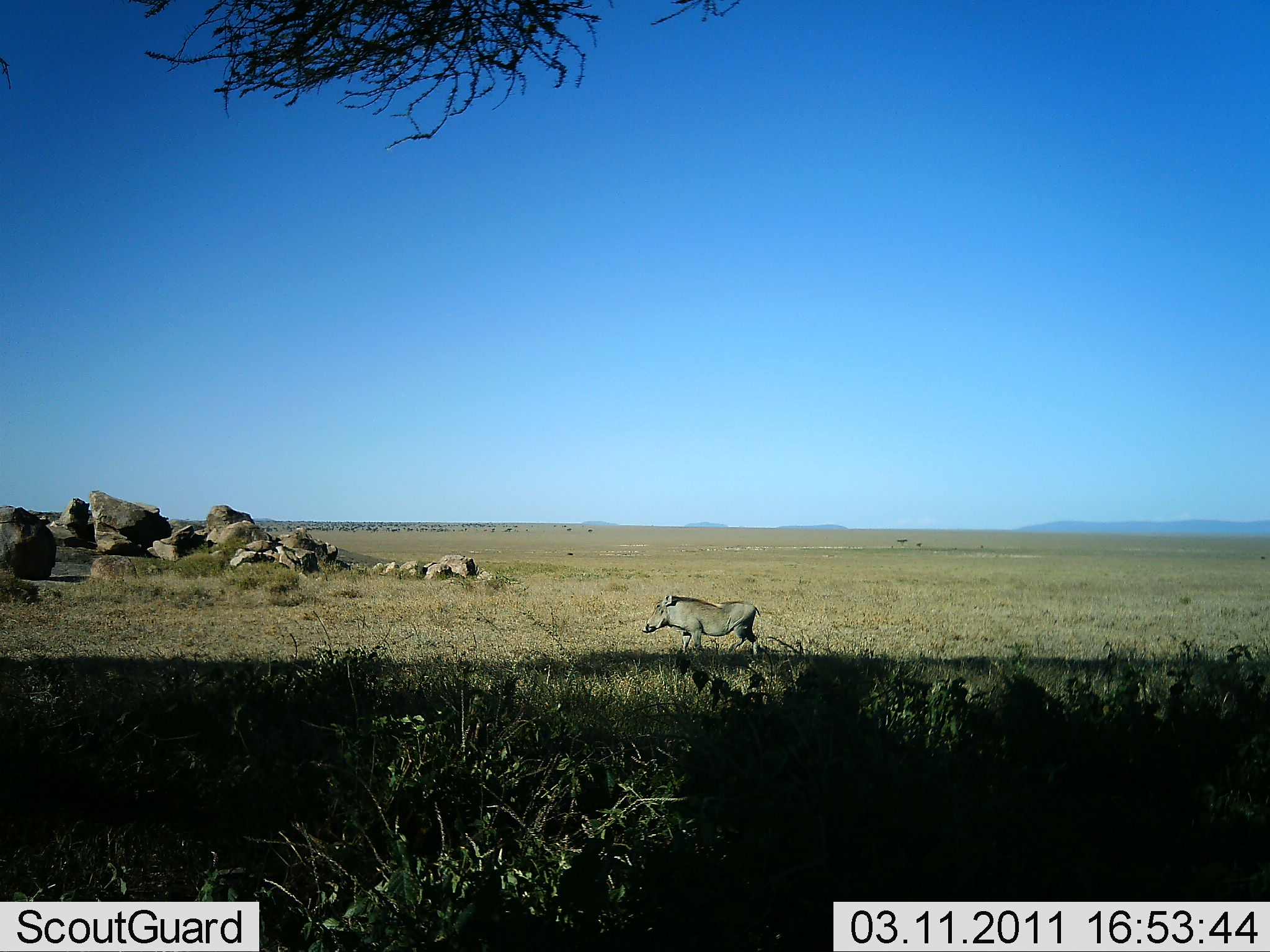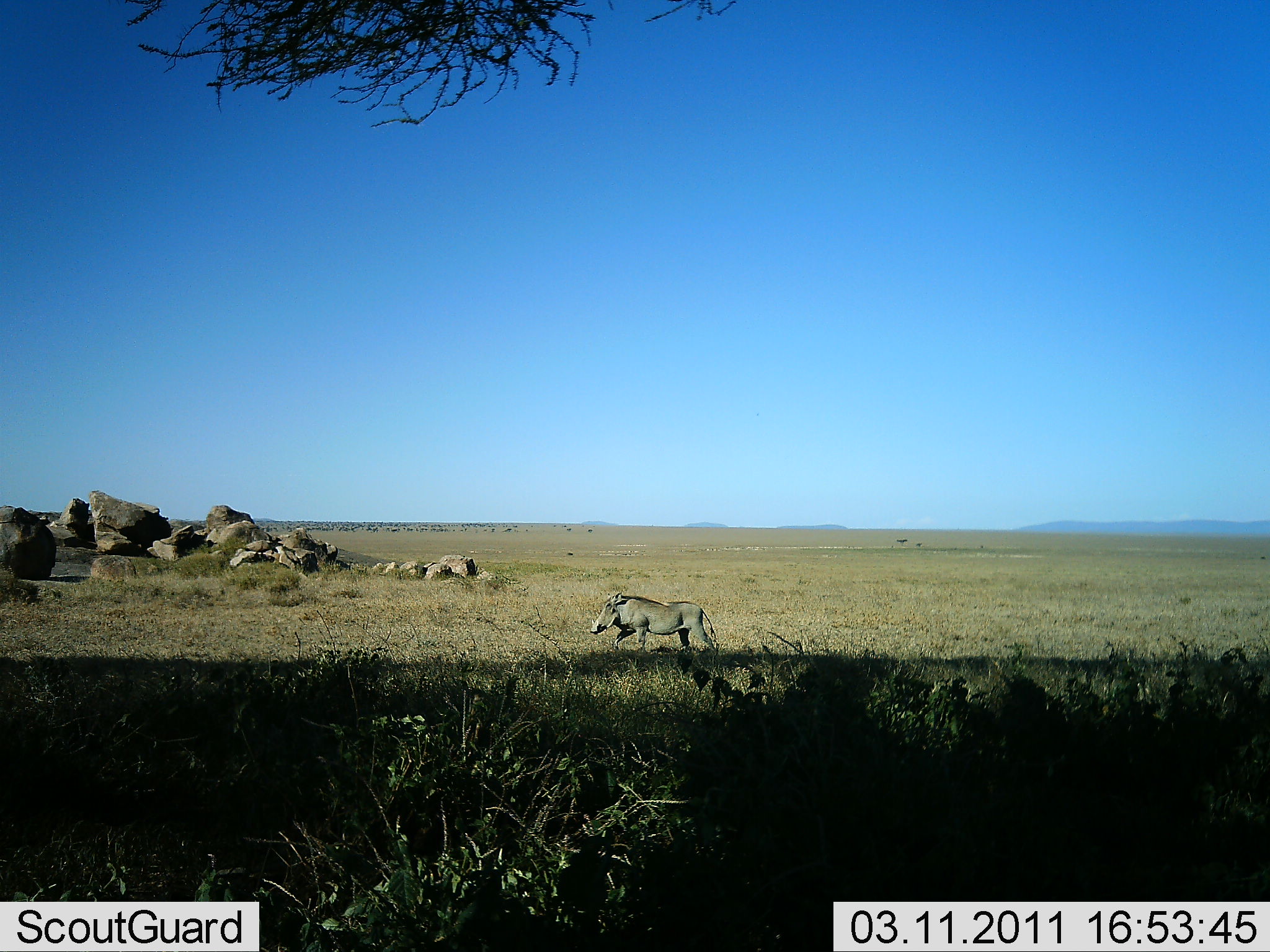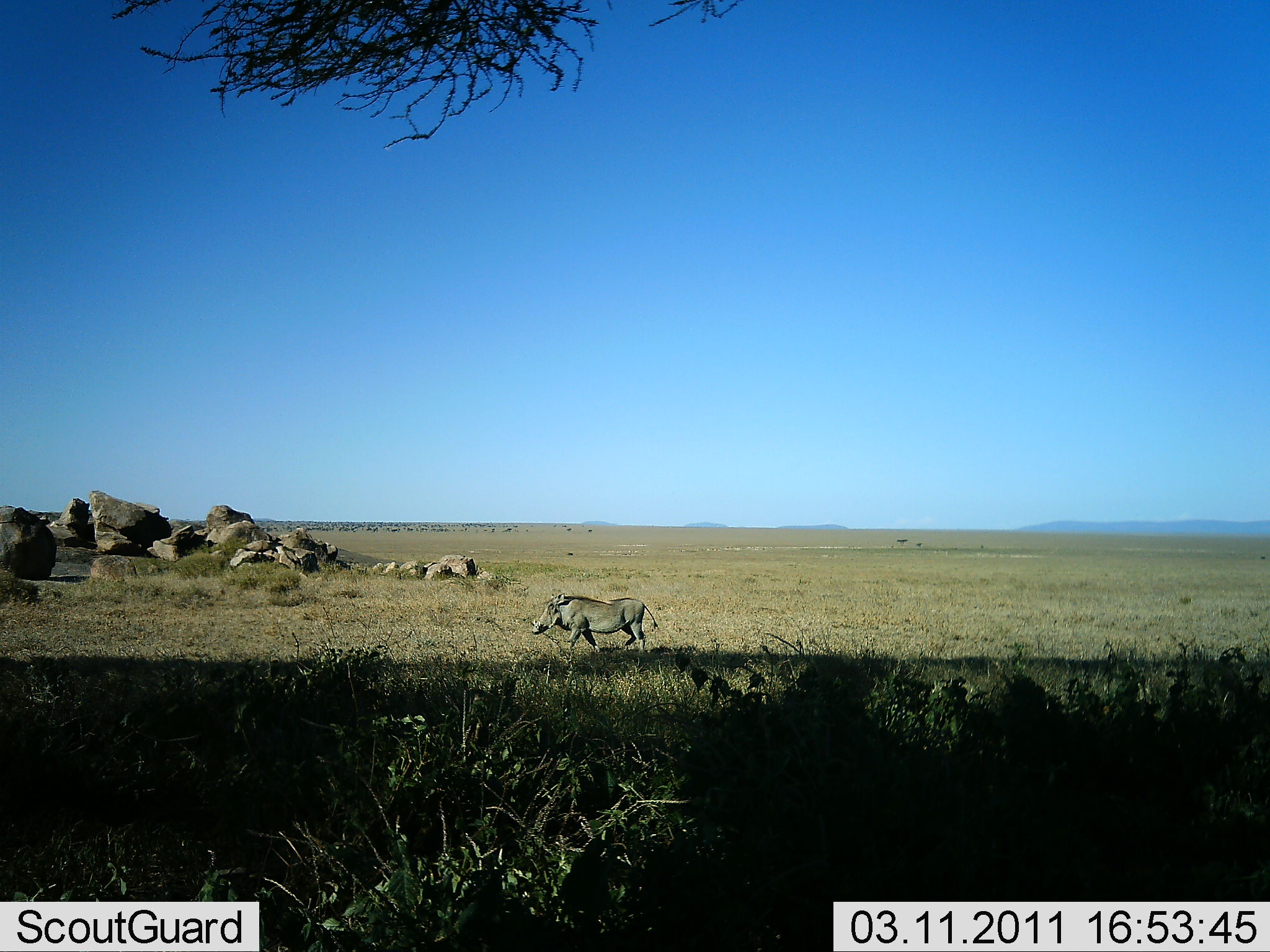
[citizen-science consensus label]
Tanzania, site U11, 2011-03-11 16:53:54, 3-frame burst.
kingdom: Animalia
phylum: Chordata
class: Mammalia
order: Artiodactyla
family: Suidae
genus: Phacochoerus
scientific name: Phacochoerus africanus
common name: warthog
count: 1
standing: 8%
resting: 0%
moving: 100%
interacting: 0%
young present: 0%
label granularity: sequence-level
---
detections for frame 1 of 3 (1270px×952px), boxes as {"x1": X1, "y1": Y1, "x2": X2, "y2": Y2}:
animal: {"x1": 641, "y1": 594, "x2": 760, "y2": 669}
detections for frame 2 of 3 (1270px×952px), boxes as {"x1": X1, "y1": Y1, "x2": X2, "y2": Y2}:
animal: {"x1": 590, "y1": 593, "x2": 721, "y2": 656}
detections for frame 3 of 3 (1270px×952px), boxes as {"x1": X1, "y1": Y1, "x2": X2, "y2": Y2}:
animal: {"x1": 531, "y1": 594, "x2": 659, "y2": 665}